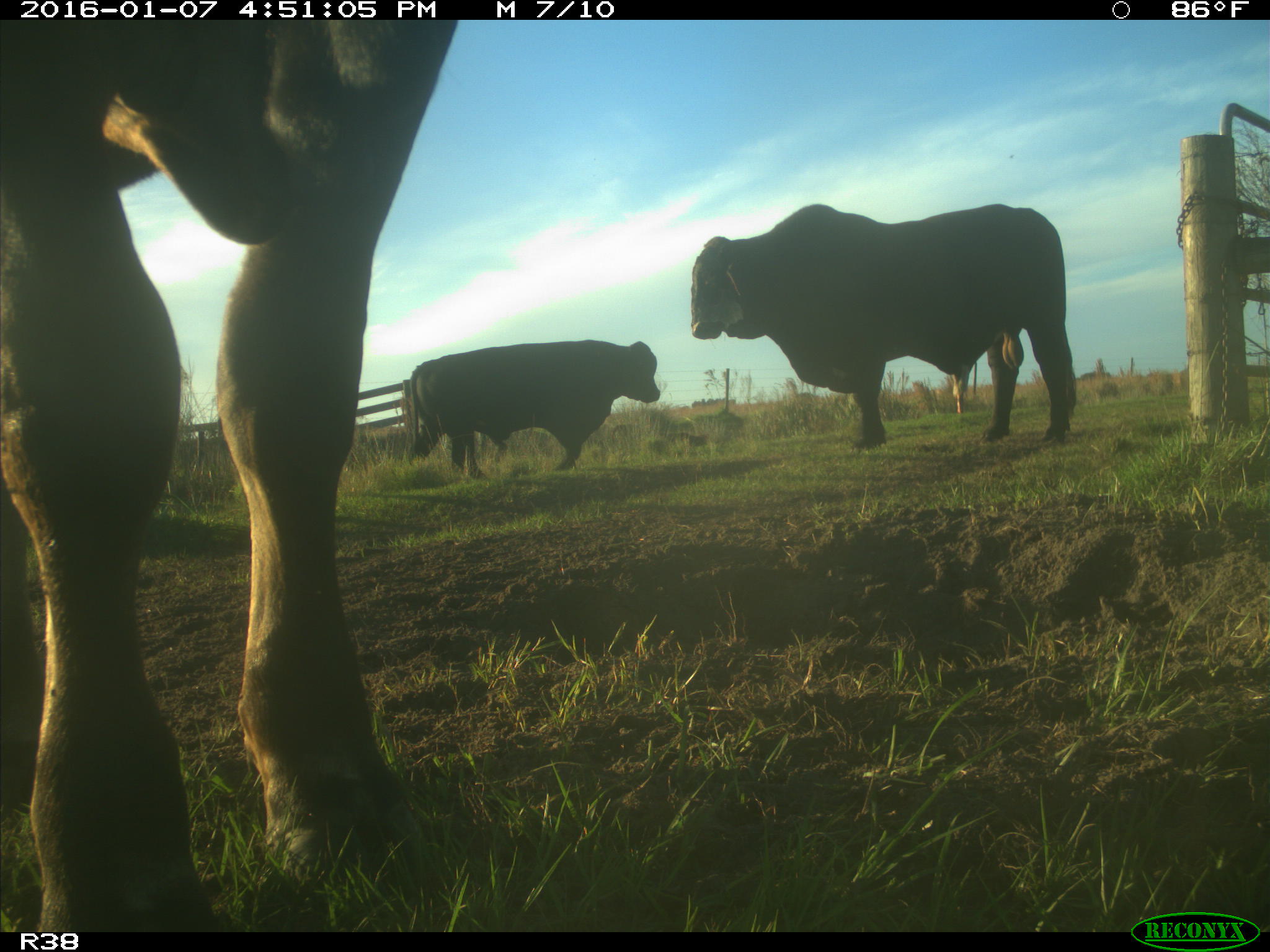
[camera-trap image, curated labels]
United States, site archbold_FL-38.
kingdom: Animalia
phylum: Chordata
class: Mammalia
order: Artiodactyla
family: Bovidae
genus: Bos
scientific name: Bos taurus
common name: domestic cow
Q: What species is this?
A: Bos taurus (domestic cow).